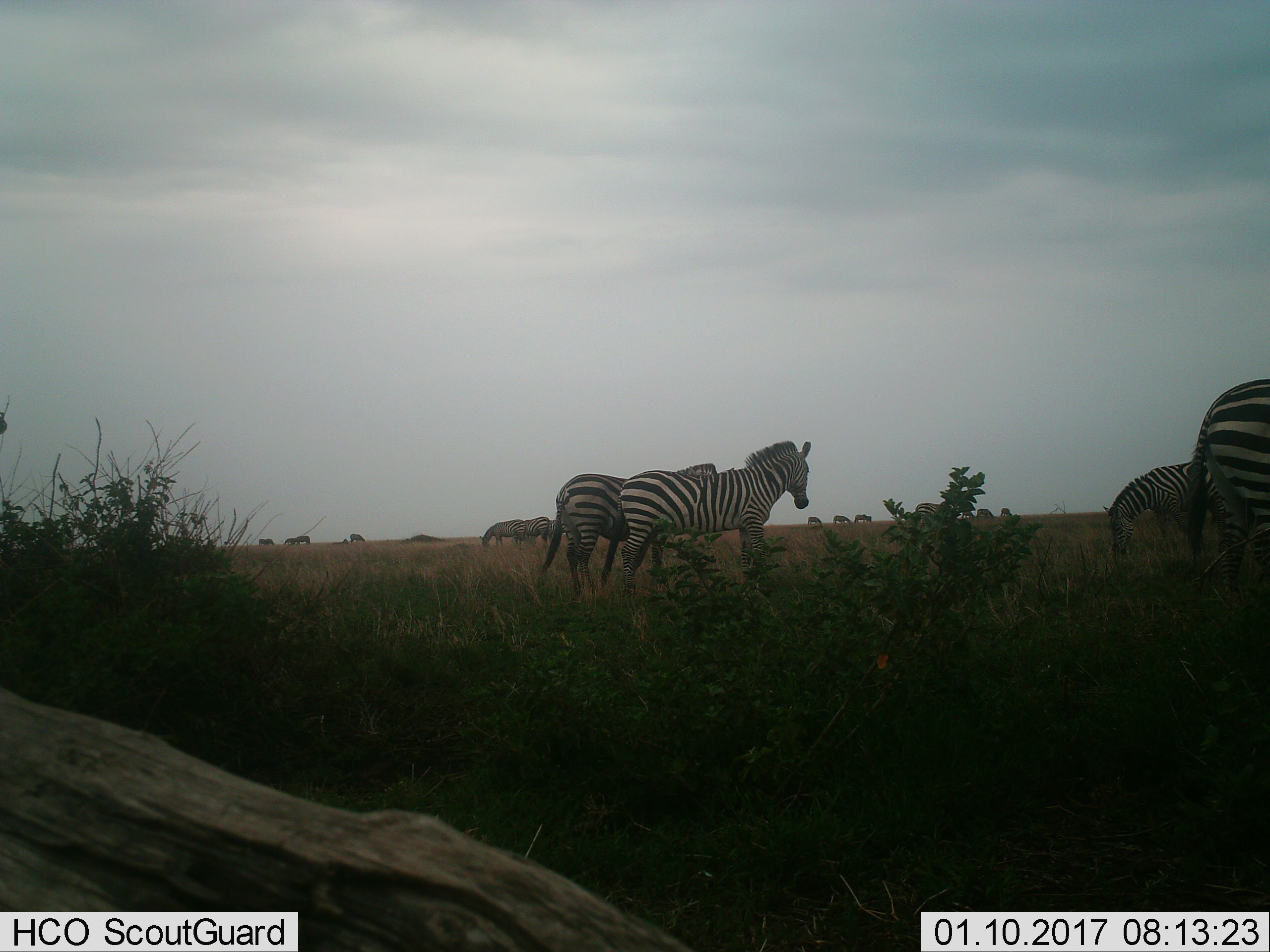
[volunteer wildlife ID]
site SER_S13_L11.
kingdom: Animalia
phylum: Chordata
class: Mammalia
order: Perissodactyla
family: Equidae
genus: Equus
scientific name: Equus quagga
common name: plains zebra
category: zebraplains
Zebraplains (plains zebra) (Equus quagga), count 11-50. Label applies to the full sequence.